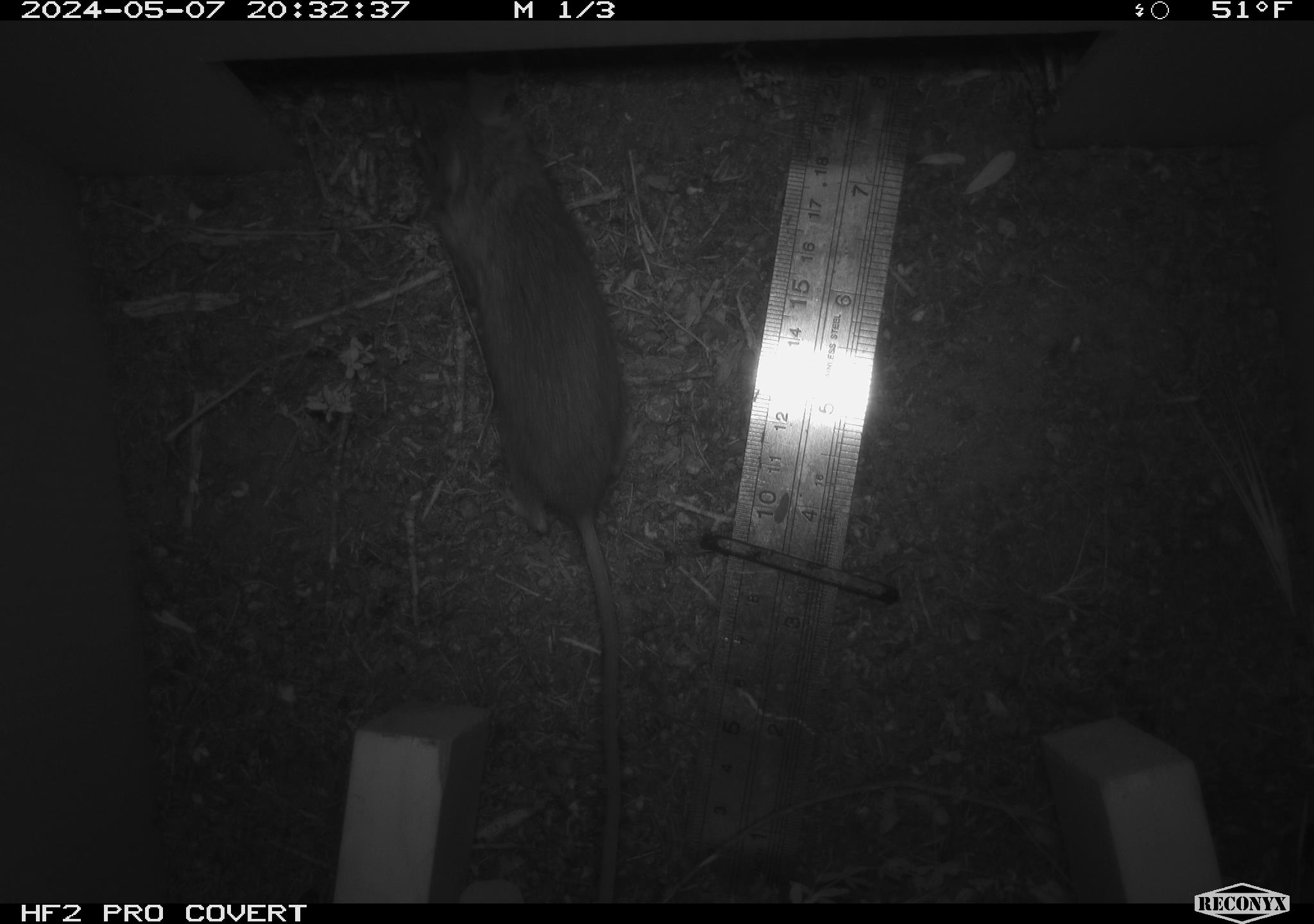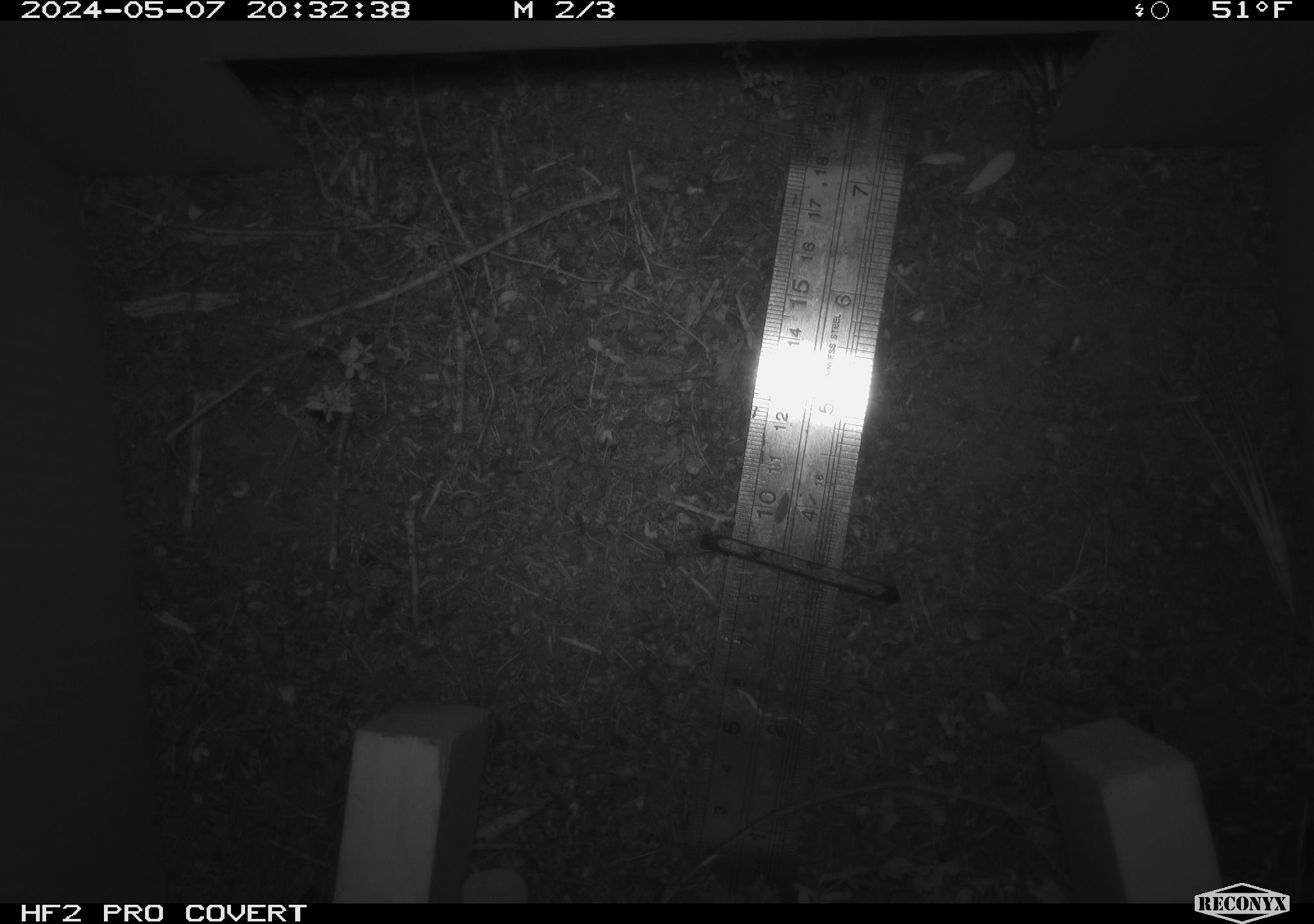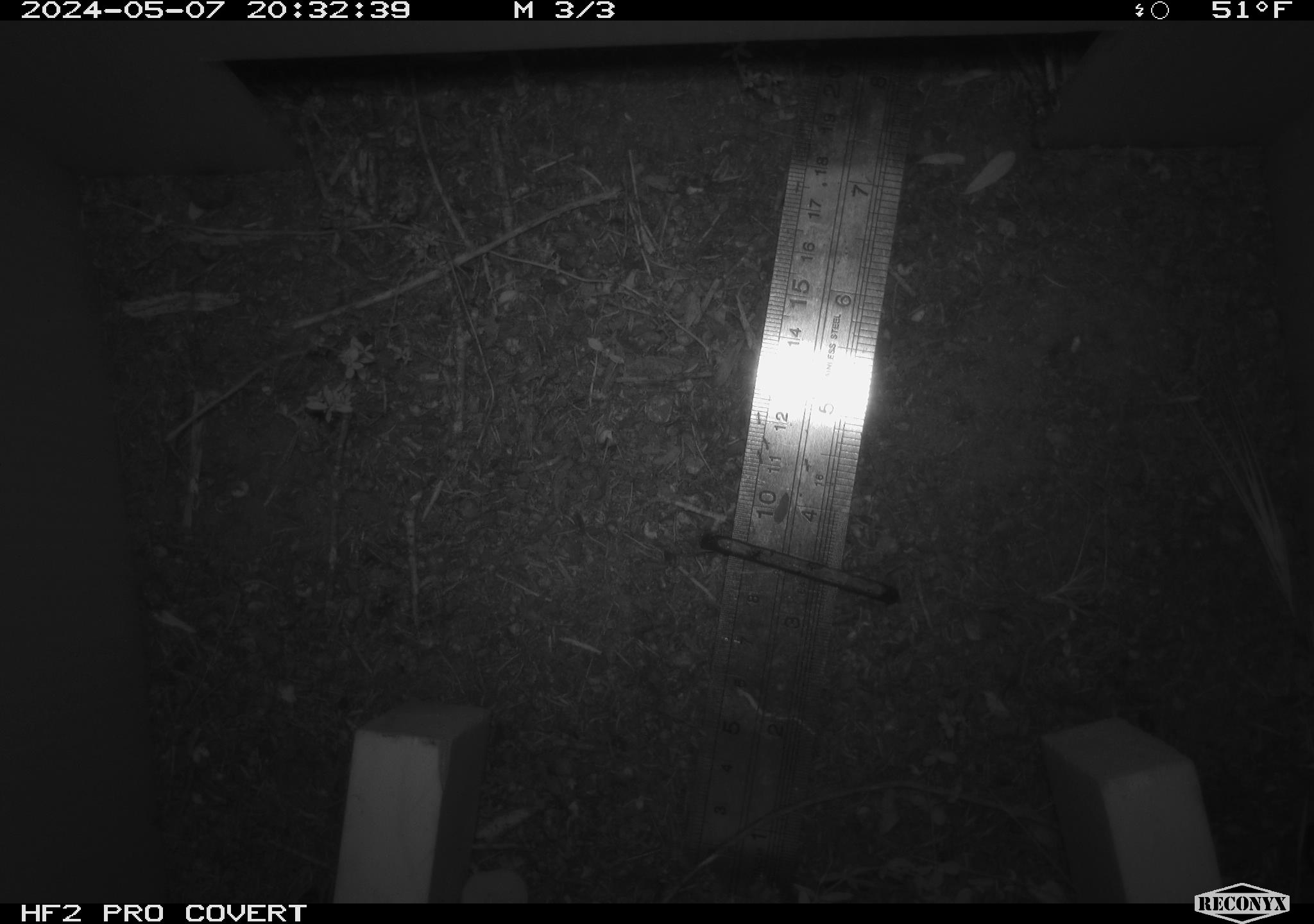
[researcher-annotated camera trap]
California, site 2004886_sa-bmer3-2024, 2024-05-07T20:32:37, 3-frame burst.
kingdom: Animalia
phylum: Chordata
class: Mammalia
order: Rodentia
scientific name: Rodentia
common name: mouse species